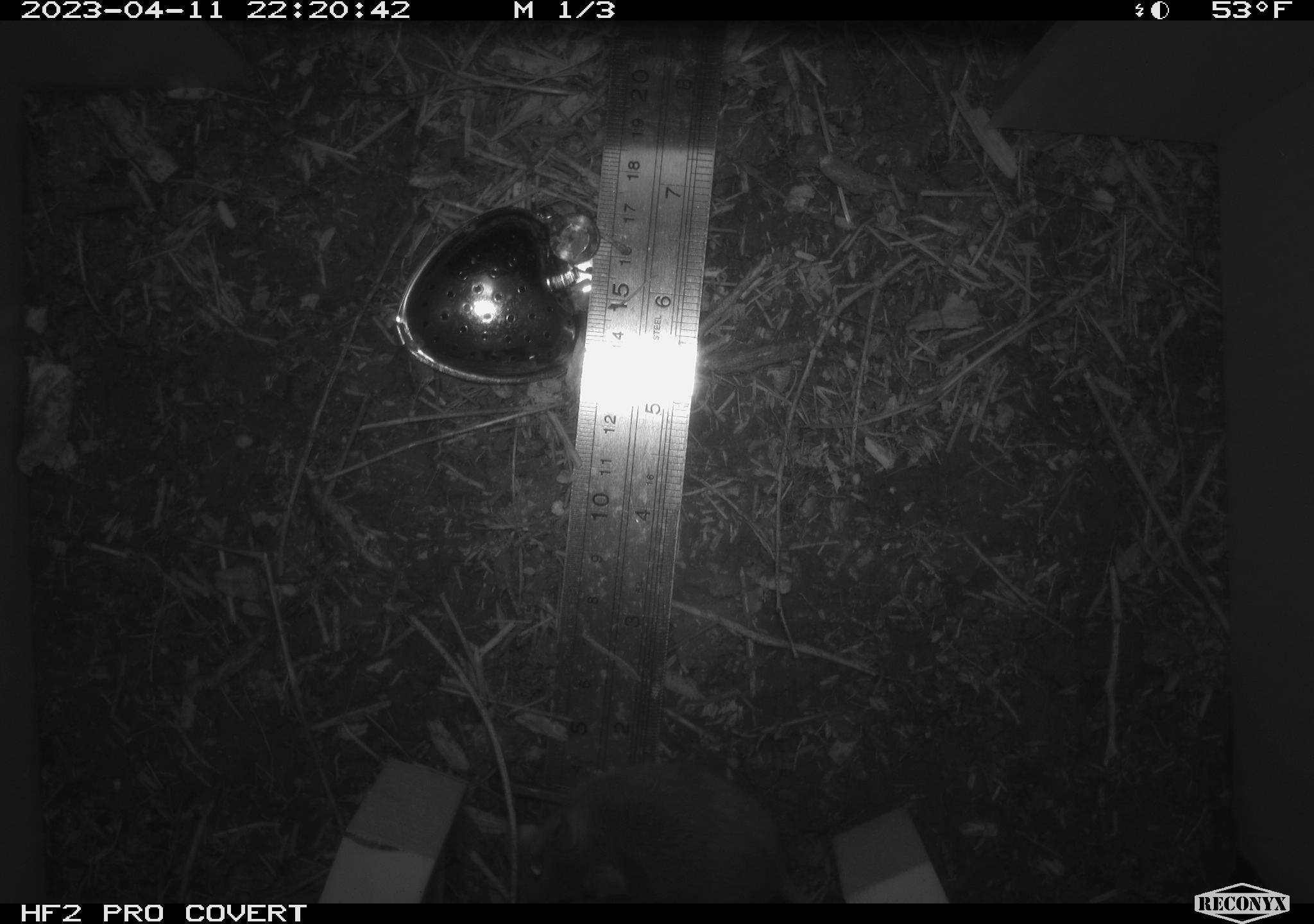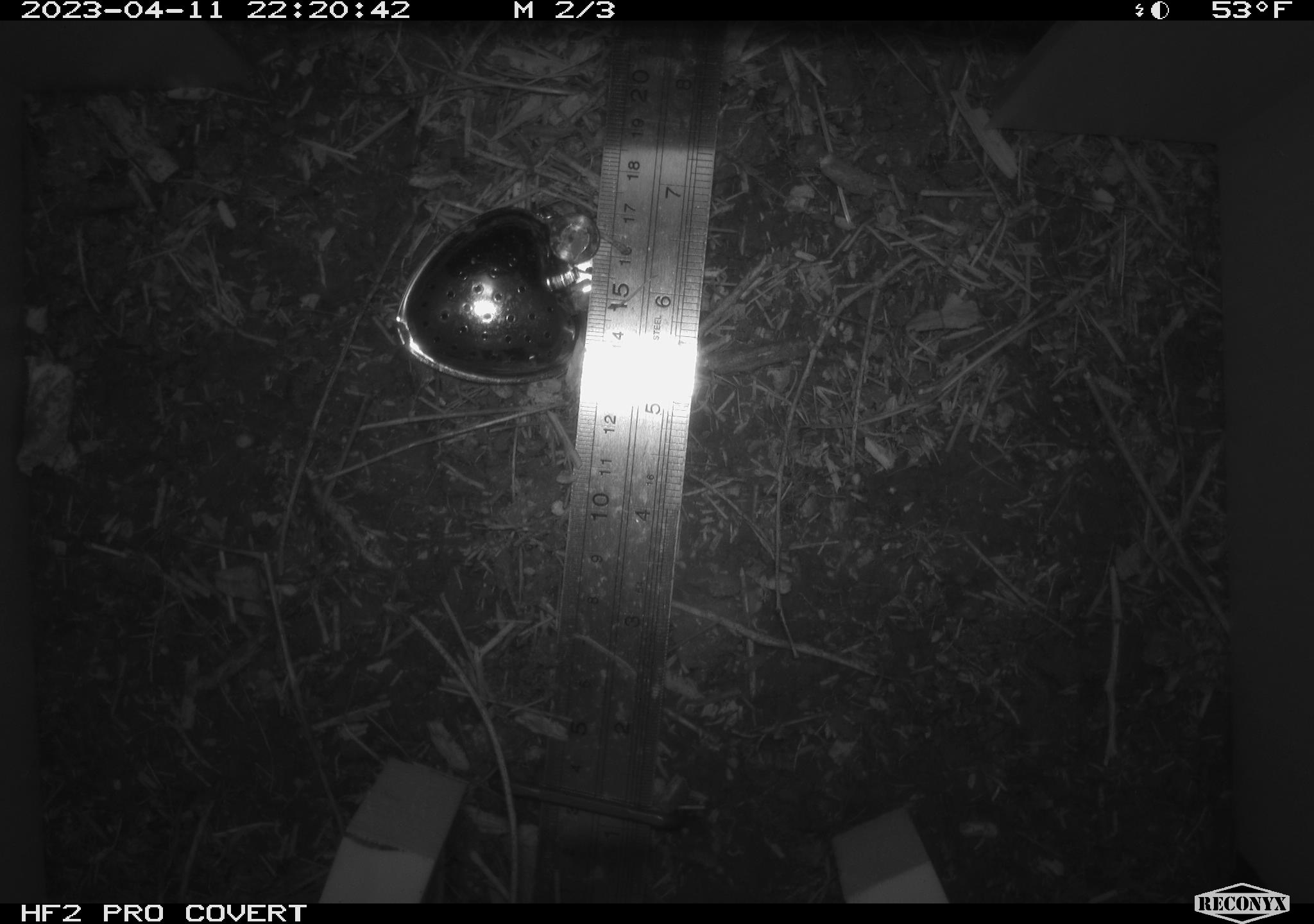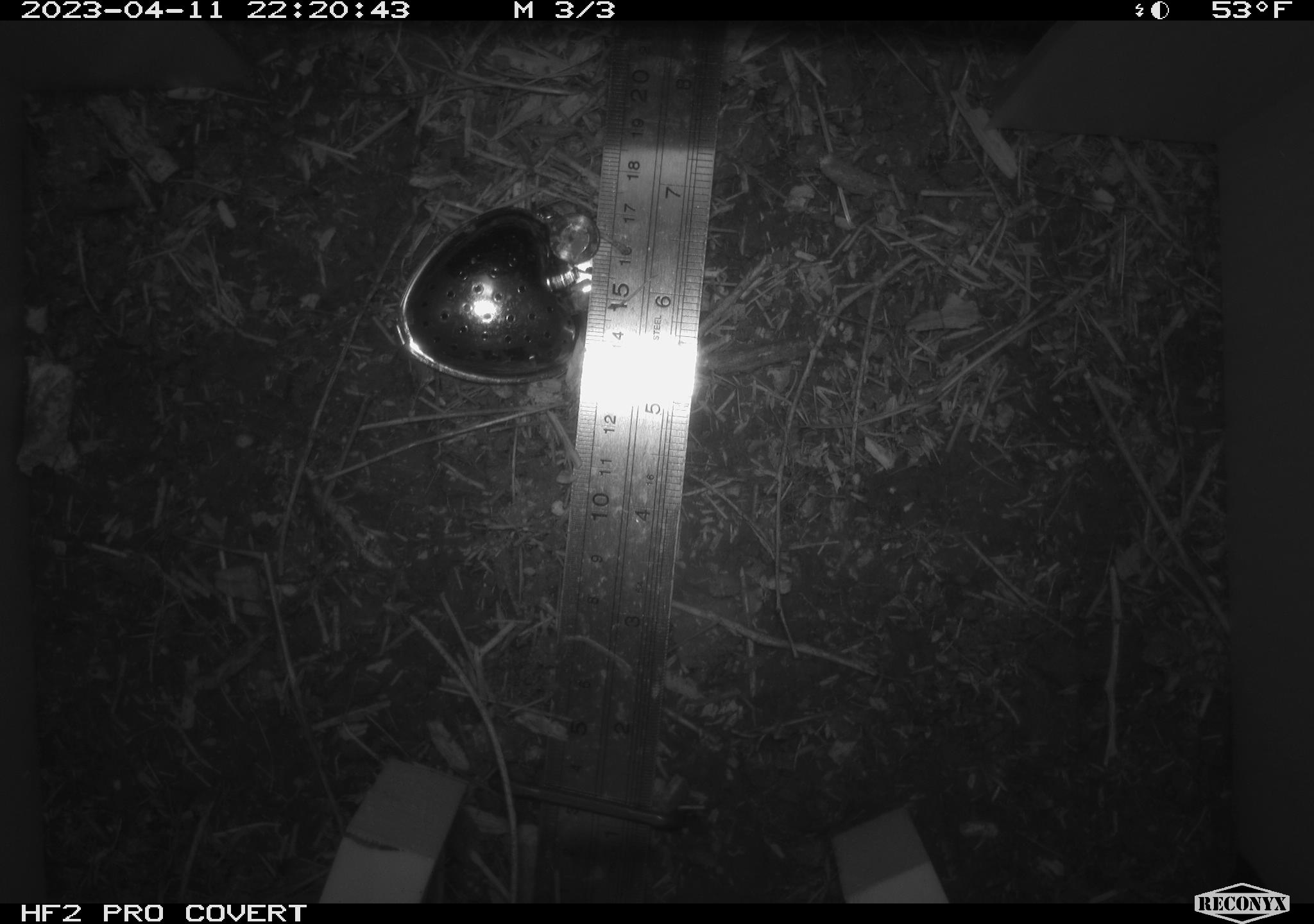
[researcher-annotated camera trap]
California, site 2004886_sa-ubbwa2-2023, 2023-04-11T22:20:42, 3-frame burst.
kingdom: Animalia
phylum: Chordata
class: Mammalia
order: Rodentia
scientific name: Rodentia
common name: mouse species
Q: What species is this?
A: Mouse species (Rodentia).